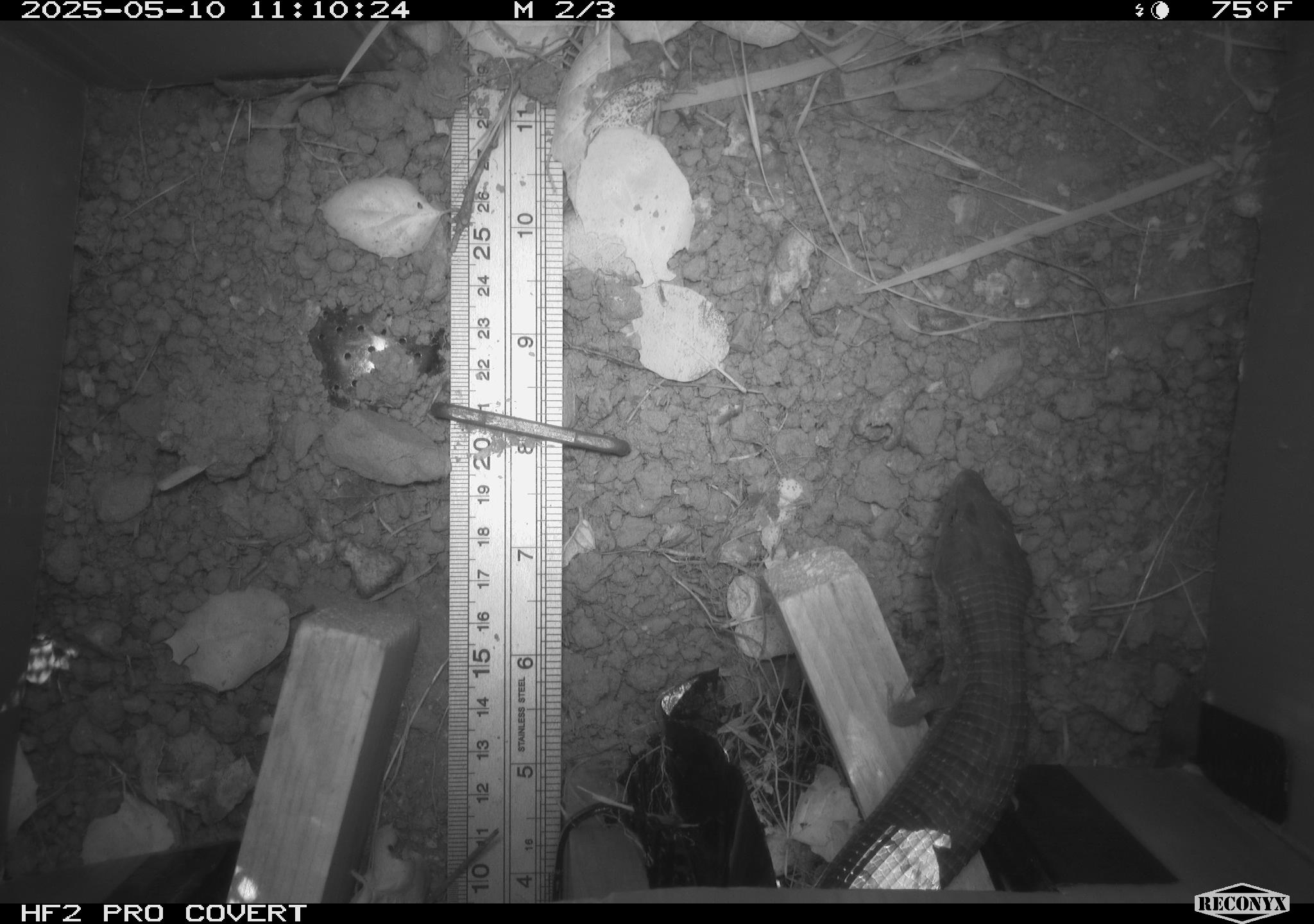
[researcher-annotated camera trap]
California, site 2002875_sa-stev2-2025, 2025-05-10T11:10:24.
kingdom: Animalia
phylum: Chordata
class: Reptilia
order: Squamata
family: Anguidae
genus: Elgaria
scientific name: Elgaria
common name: alligator lizards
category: elgaria species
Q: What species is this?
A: Elgaria species (alligator lizards) (Elgaria).